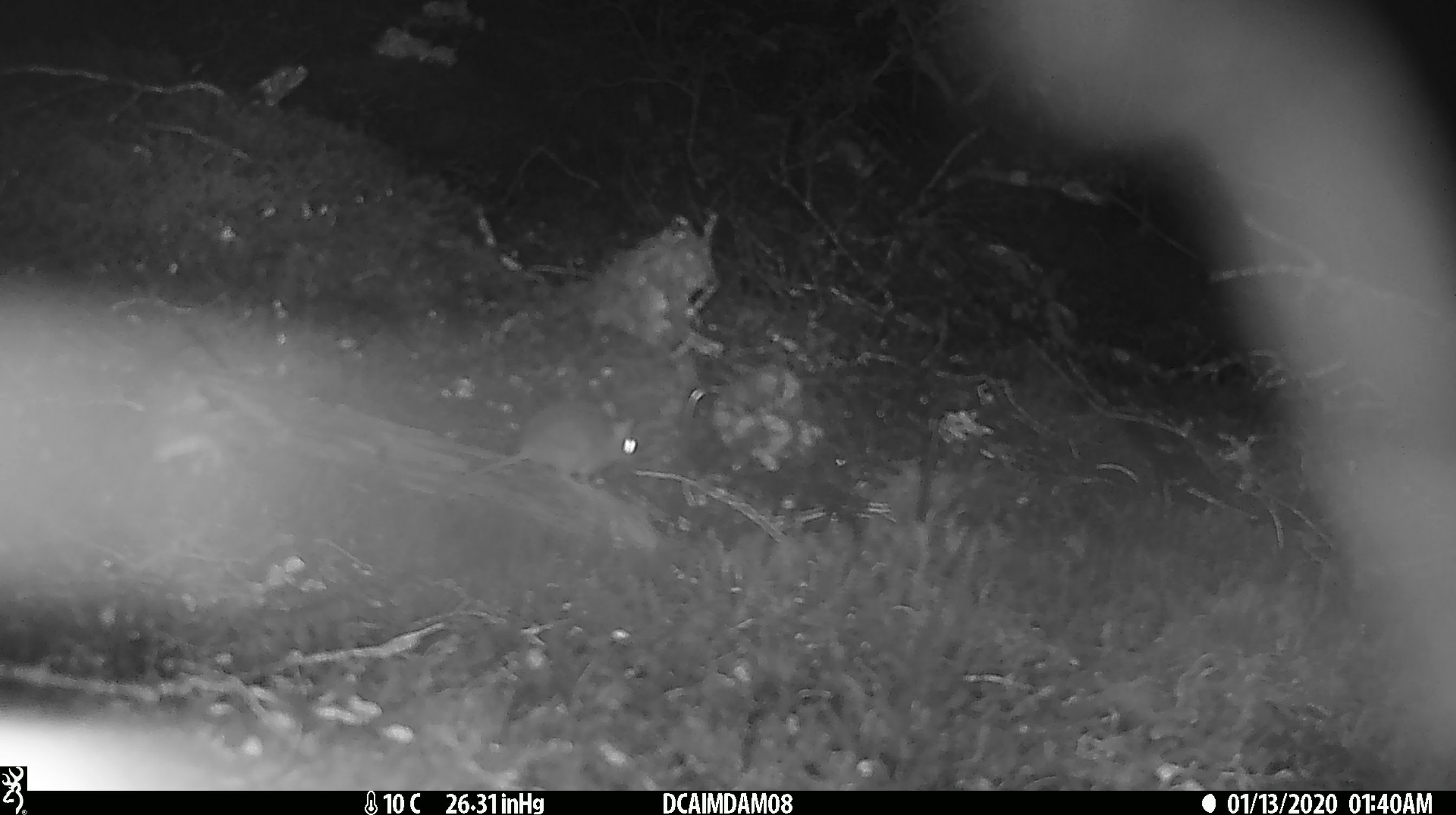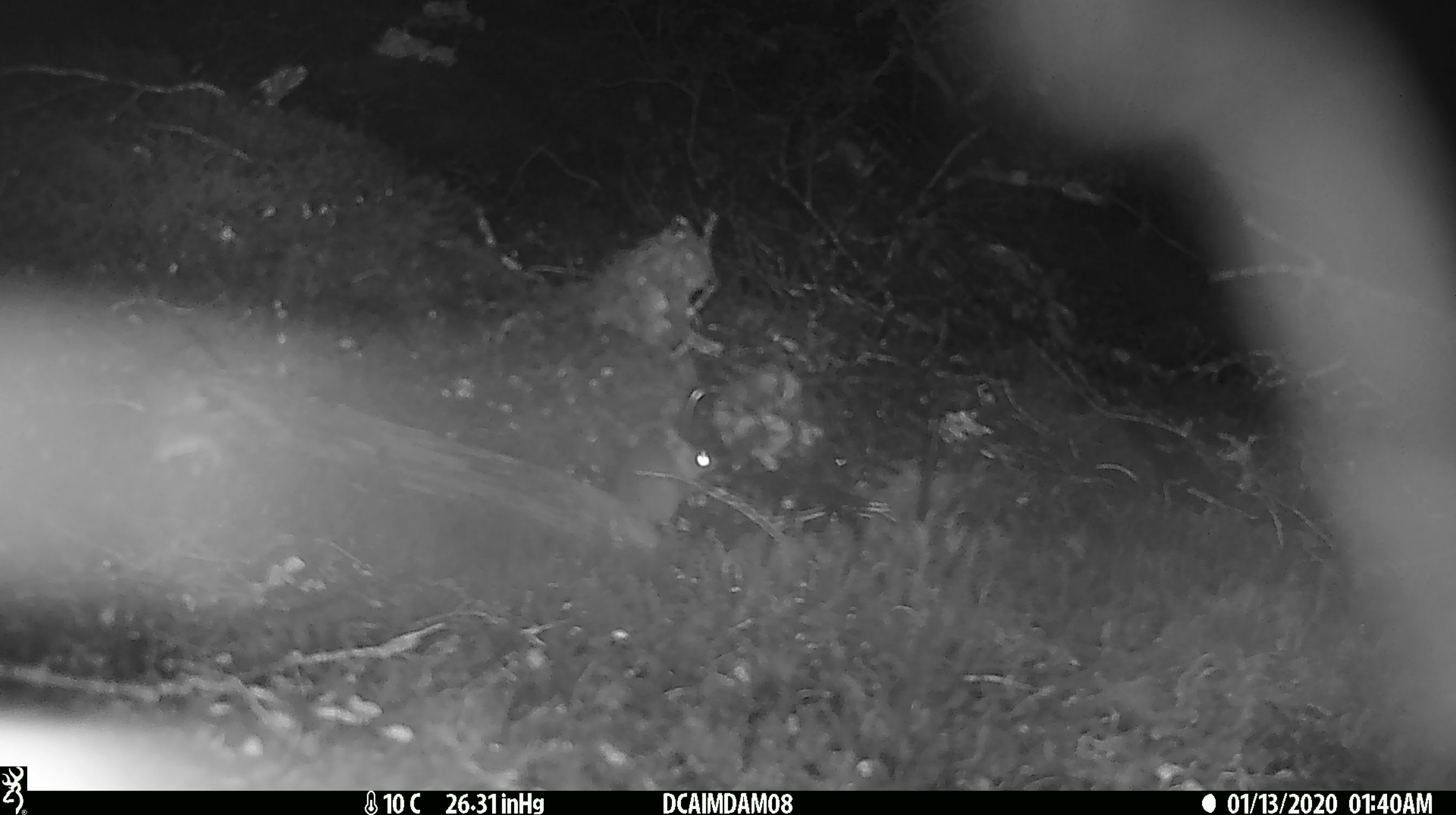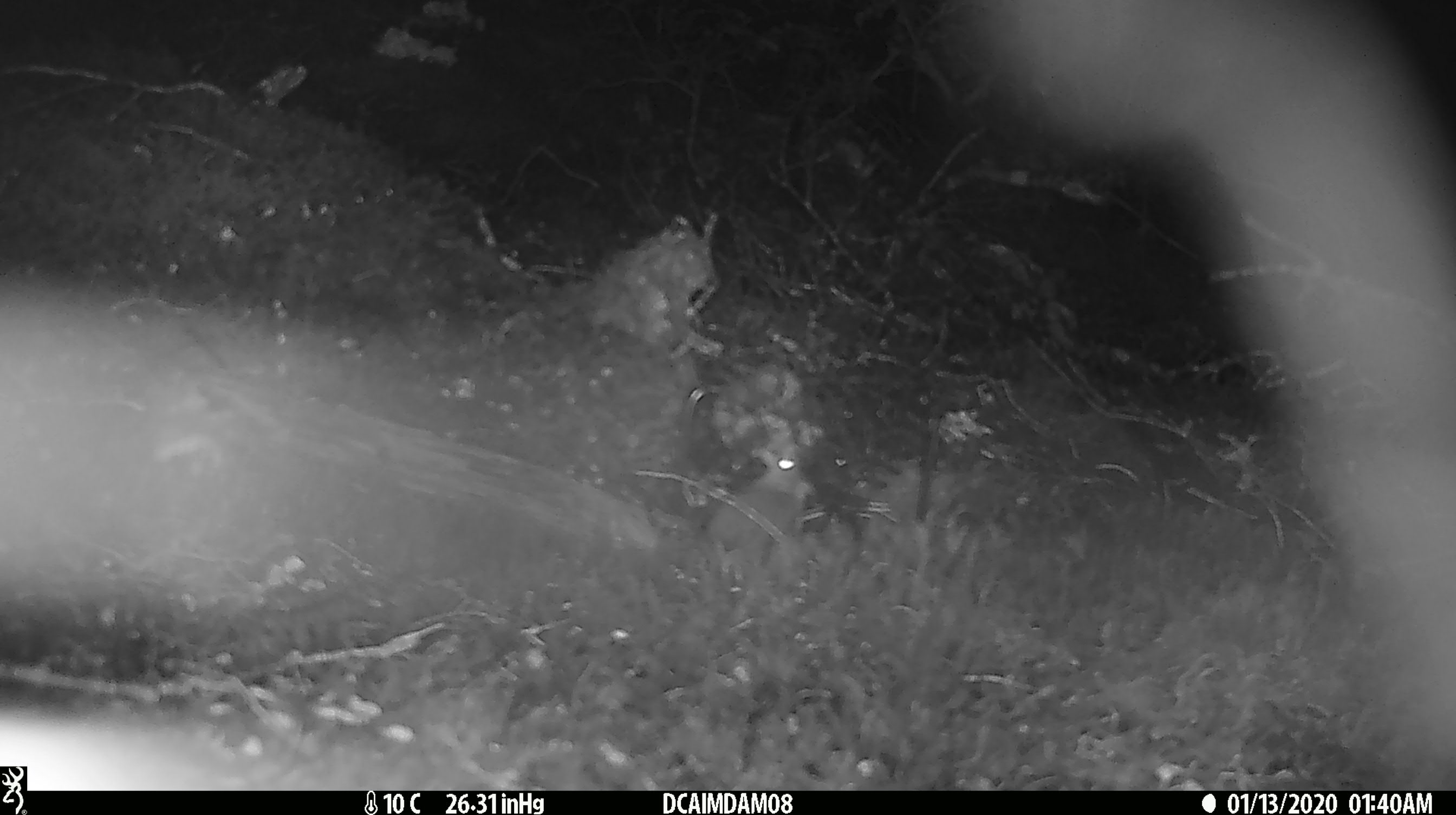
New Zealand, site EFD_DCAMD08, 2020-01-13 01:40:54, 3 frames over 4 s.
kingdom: Animalia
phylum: Chordata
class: Mammalia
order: Rodentia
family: Muridae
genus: Mus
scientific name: Mus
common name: mouse